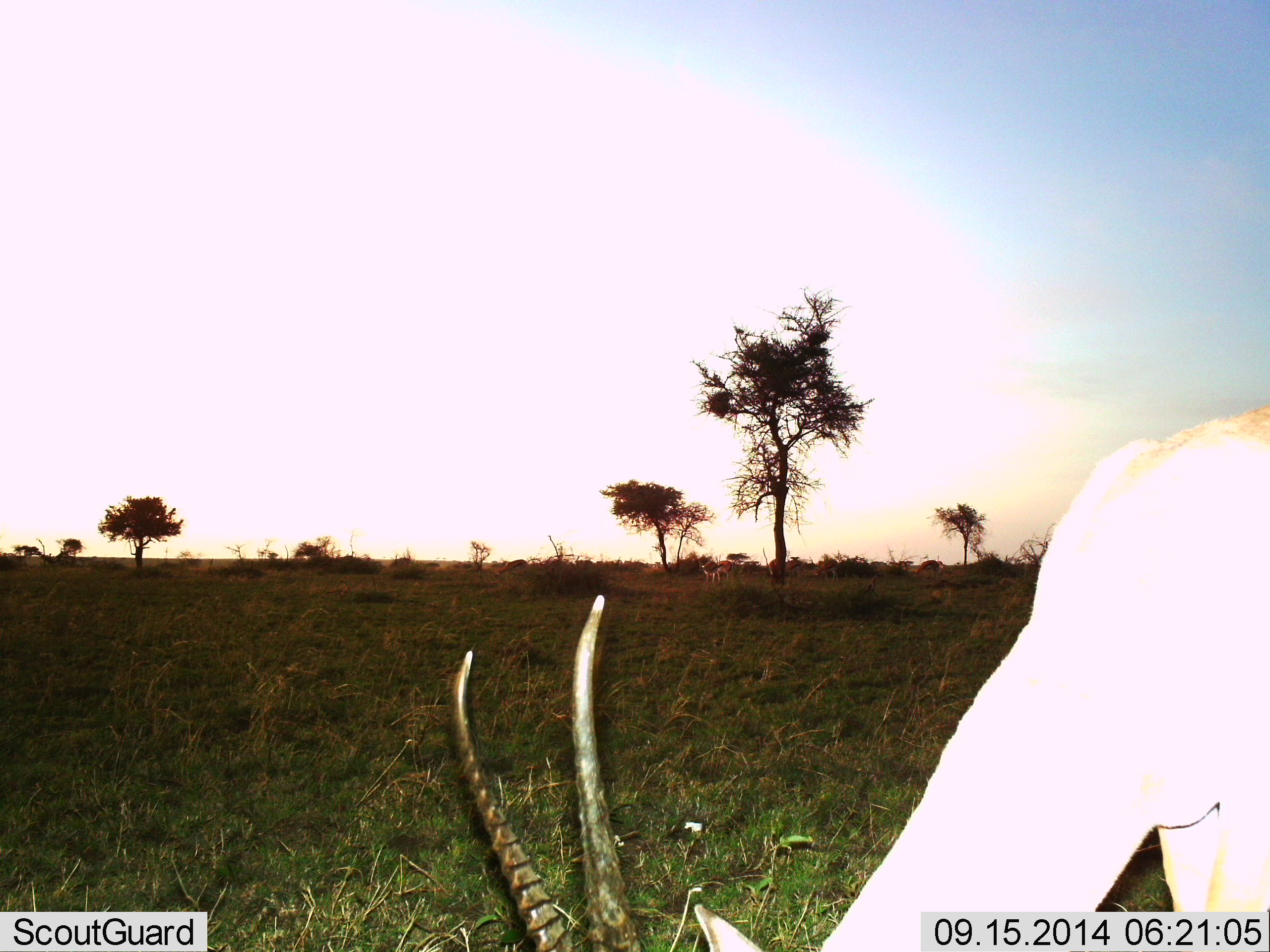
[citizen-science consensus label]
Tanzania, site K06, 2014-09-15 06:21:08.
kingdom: Animalia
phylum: Chordata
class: Mammalia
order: Artiodactyla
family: Bovidae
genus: Nanger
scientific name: Nanger granti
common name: grant's gazelle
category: gazellegrants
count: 1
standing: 25%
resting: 0%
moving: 0%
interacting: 0%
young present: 0%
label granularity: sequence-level